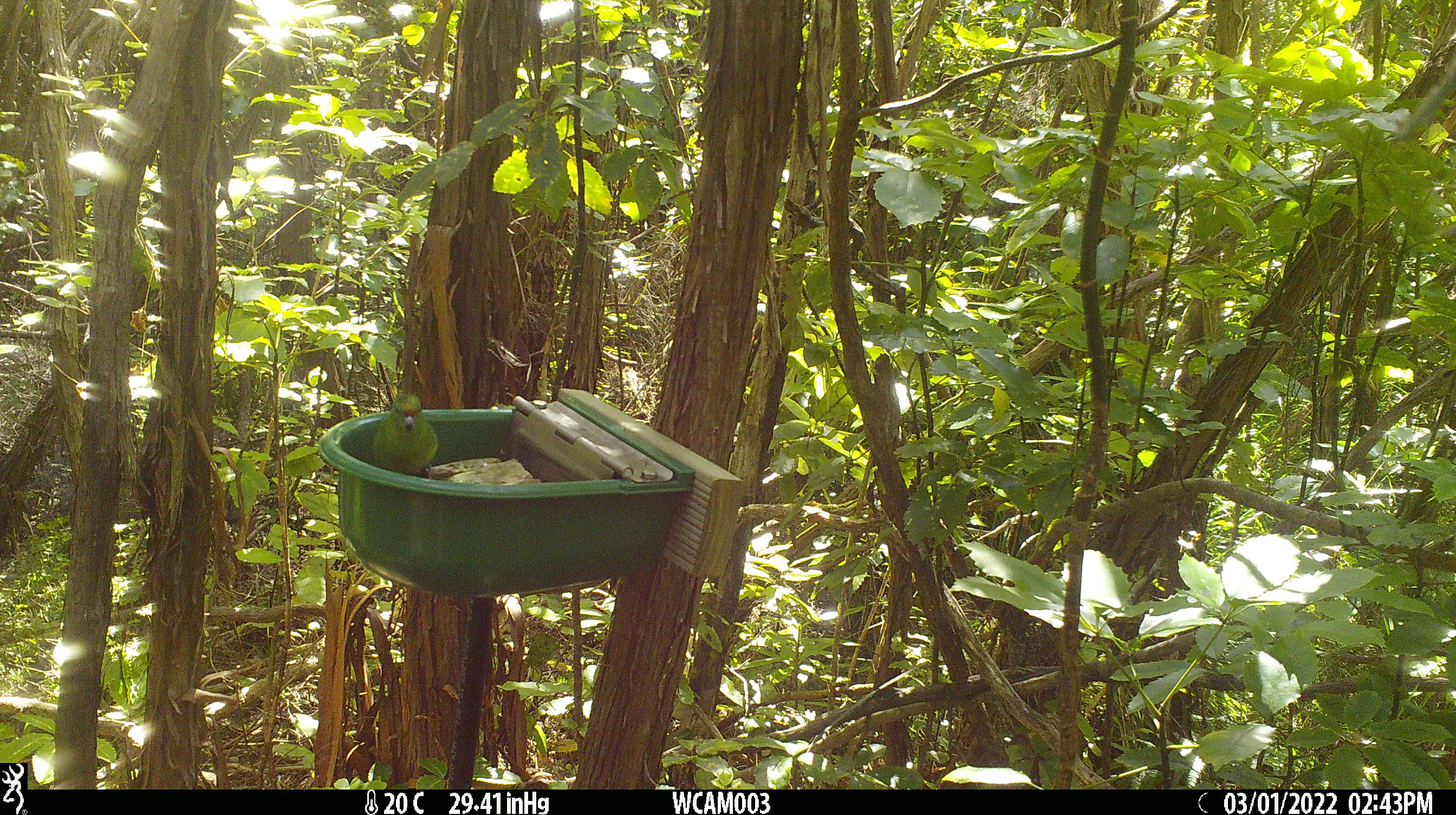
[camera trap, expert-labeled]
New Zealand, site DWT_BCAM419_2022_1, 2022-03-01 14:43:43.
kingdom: Animalia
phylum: Chordata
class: Aves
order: Psittaciformes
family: Psittaculidae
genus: Cyanoramphus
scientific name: Cyanoramphus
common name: parakeet